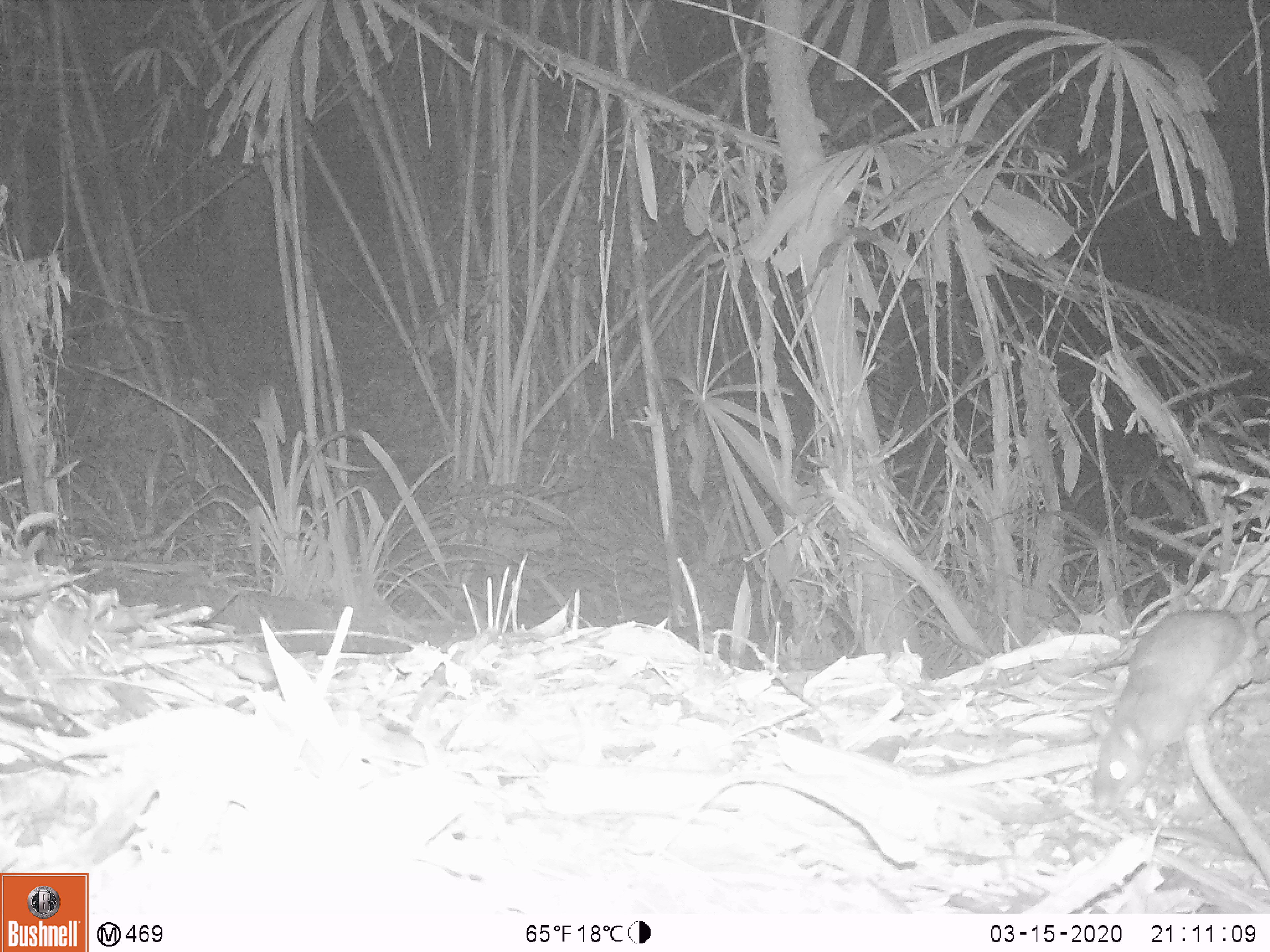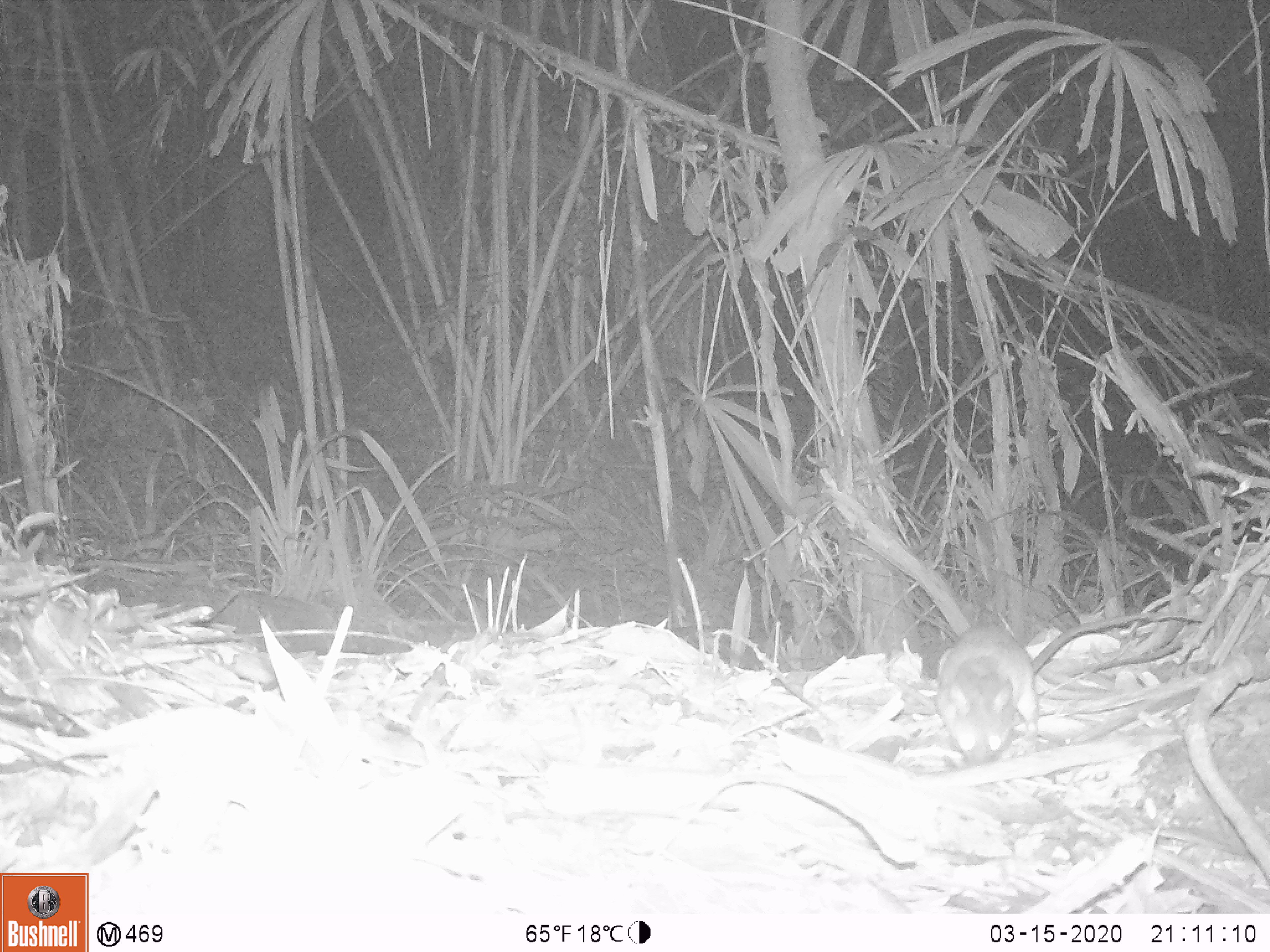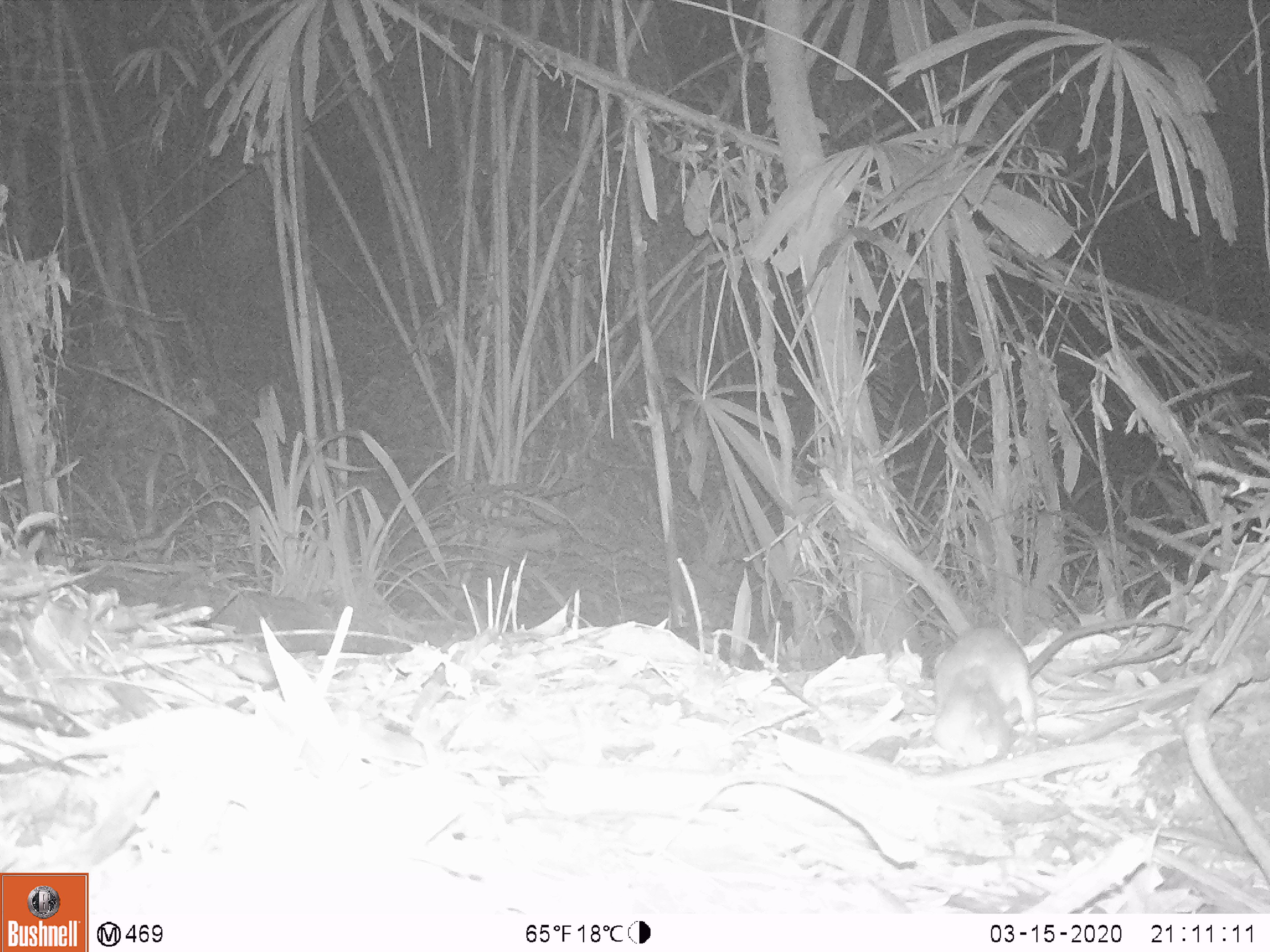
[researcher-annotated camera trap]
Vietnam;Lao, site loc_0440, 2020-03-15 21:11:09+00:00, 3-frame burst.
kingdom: Animalia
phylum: Chordata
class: Mammalia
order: Rodentia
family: Muridae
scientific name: Muridae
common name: old-world mice and rats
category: unidentified murid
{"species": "unidentified murid (old-world mice and rats) (Muridae)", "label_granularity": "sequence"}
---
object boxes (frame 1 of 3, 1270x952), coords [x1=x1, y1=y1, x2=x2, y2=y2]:
unidentified murid: [x1=1087, y1=596, x2=1270, y2=821]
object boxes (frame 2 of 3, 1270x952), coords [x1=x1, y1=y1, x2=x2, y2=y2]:
unidentified murid: [x1=933, y1=611, x2=1203, y2=768]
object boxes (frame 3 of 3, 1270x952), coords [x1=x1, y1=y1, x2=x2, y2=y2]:
unidentified murid: [x1=930, y1=616, x2=1190, y2=768]